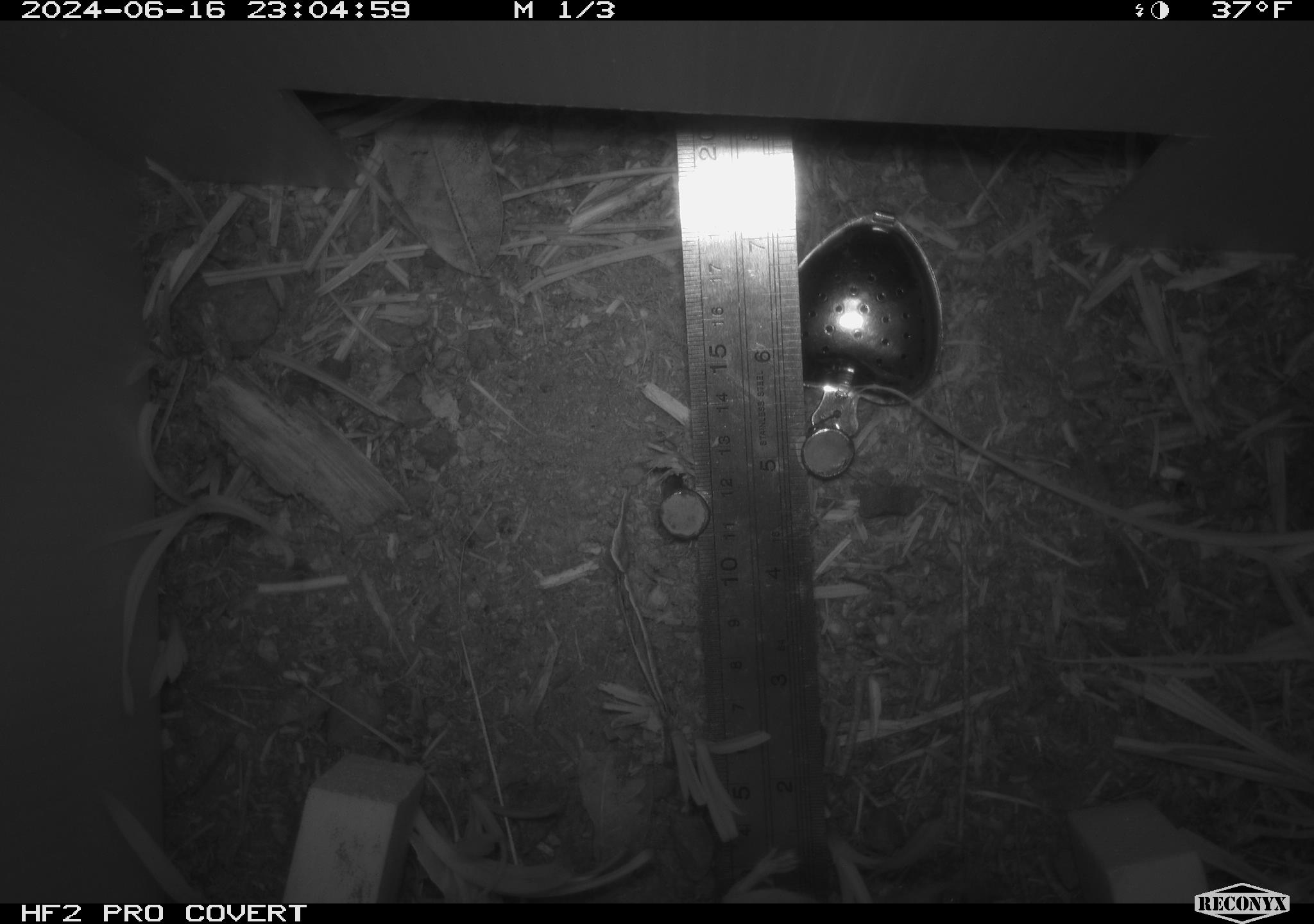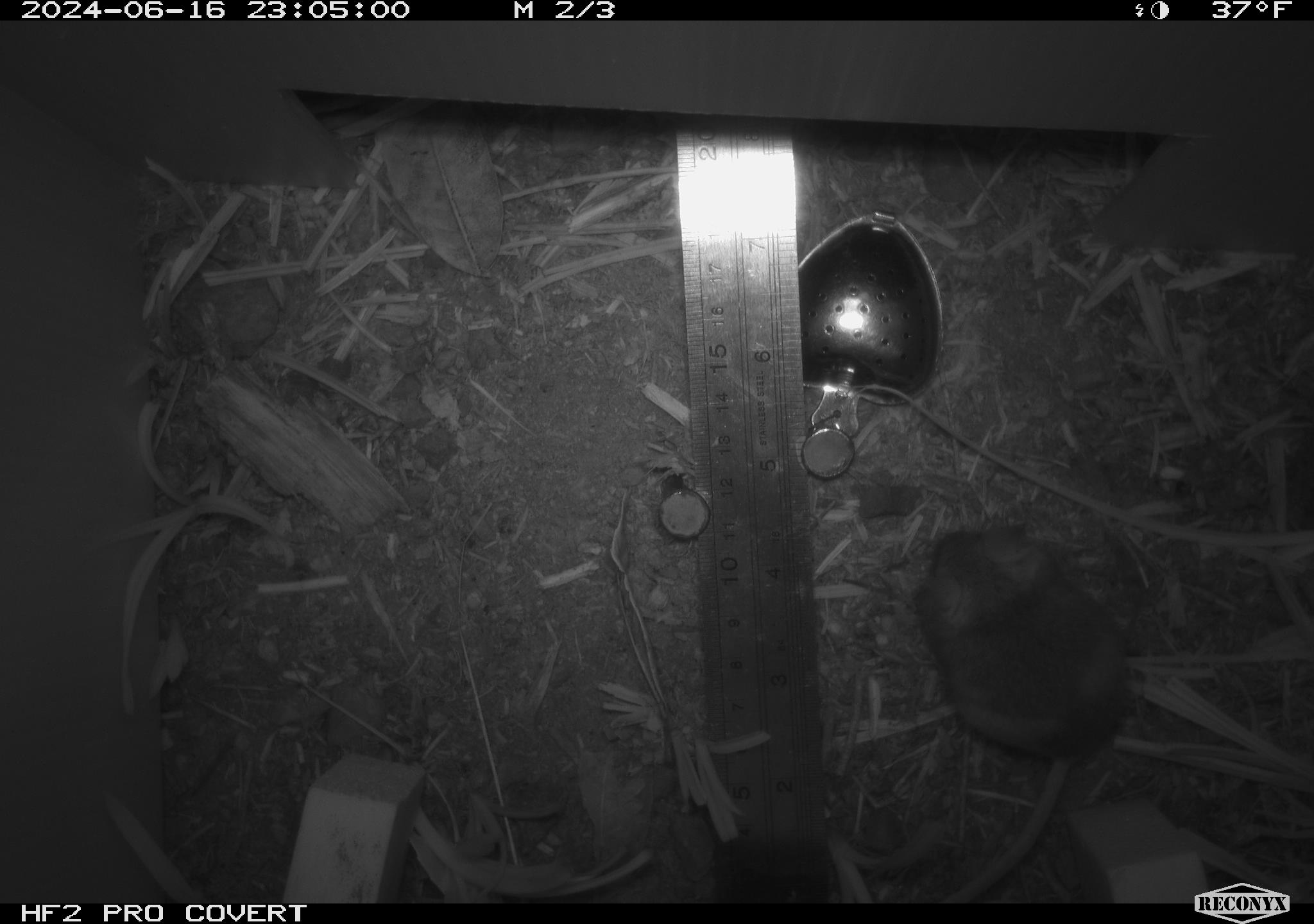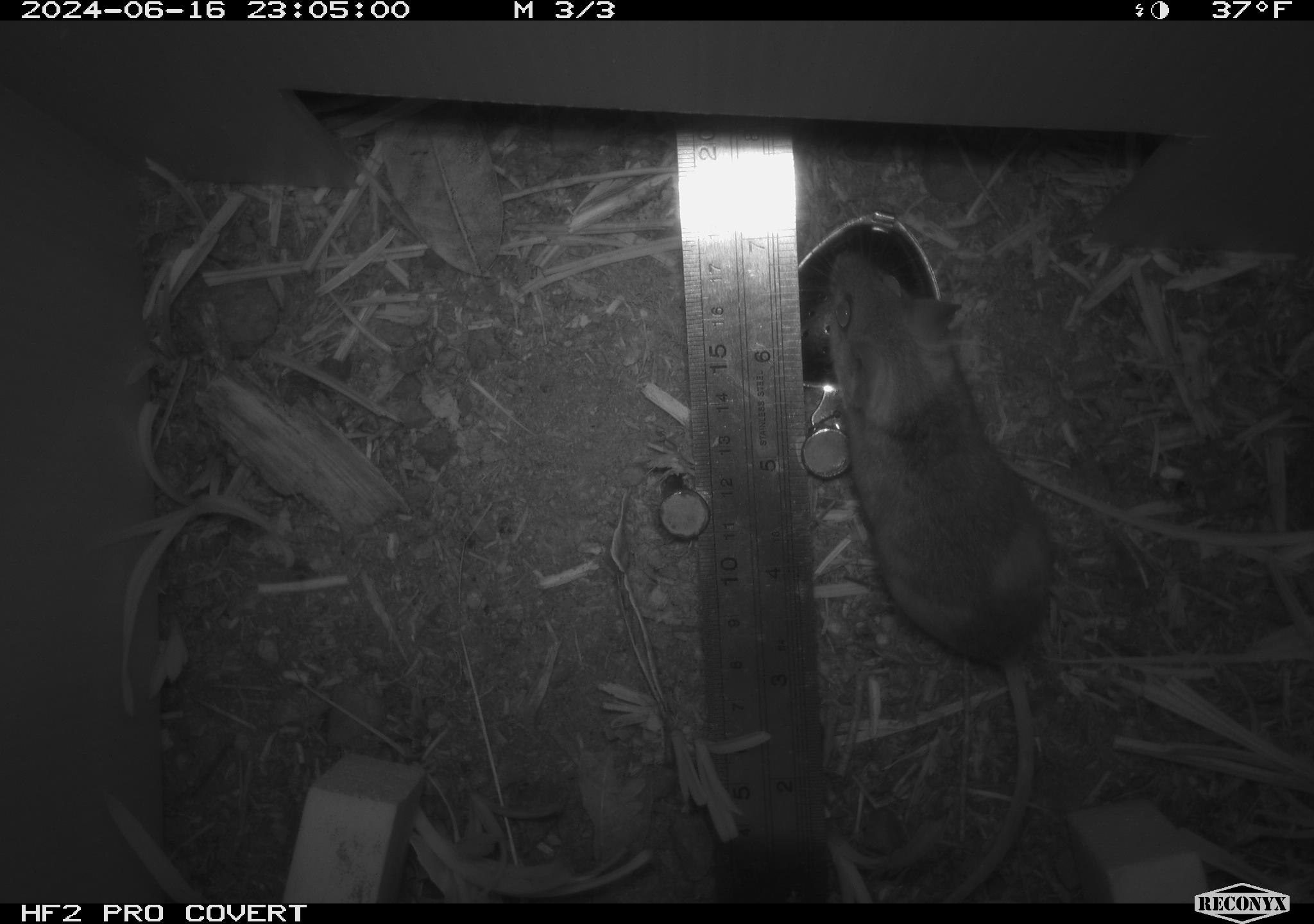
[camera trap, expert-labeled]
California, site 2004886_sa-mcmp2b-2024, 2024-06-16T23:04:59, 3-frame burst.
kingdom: Animalia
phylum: Chordata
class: Mammalia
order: Rodentia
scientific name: Rodentia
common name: mouse species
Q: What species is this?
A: Mouse species (Rodentia).